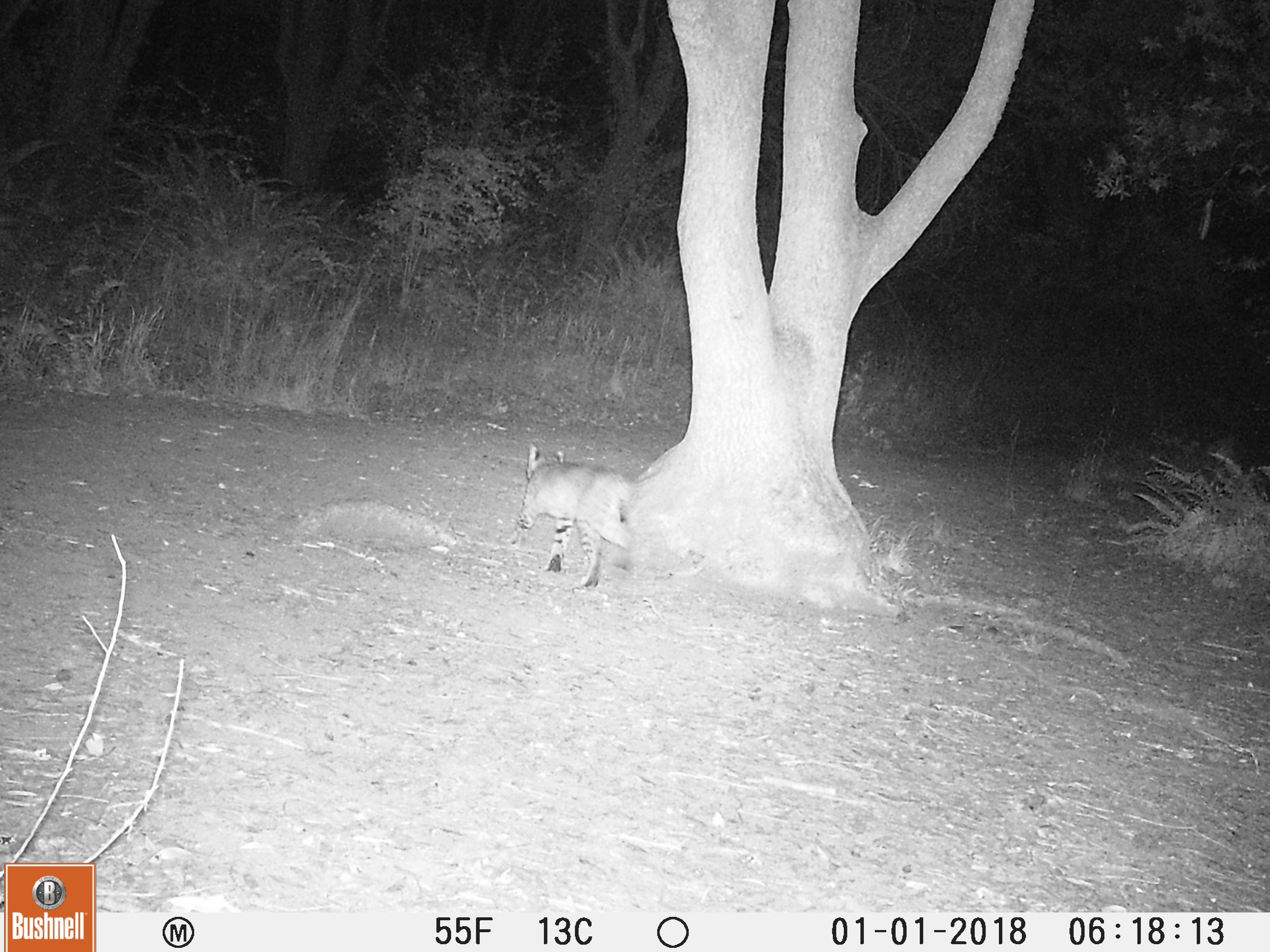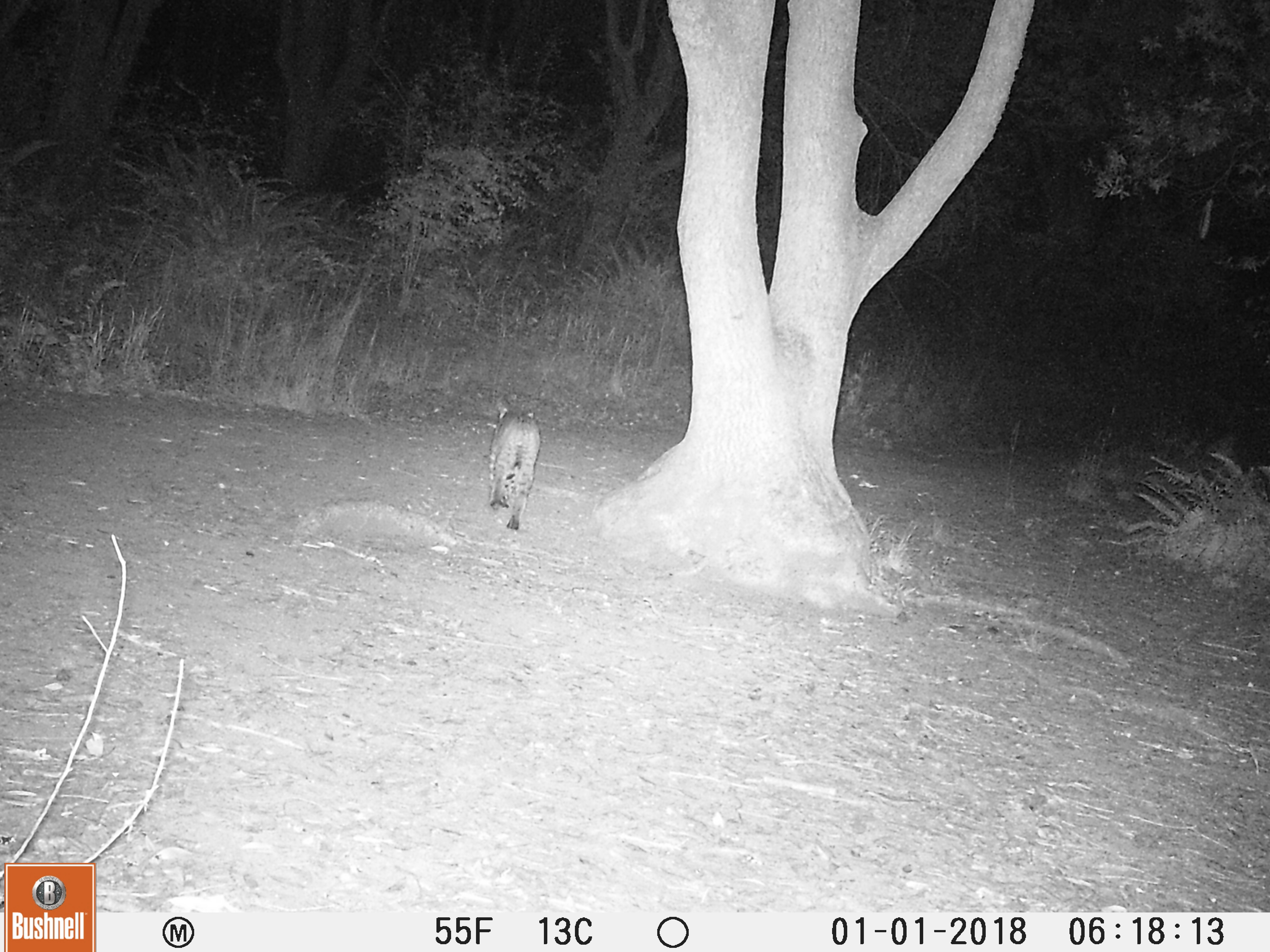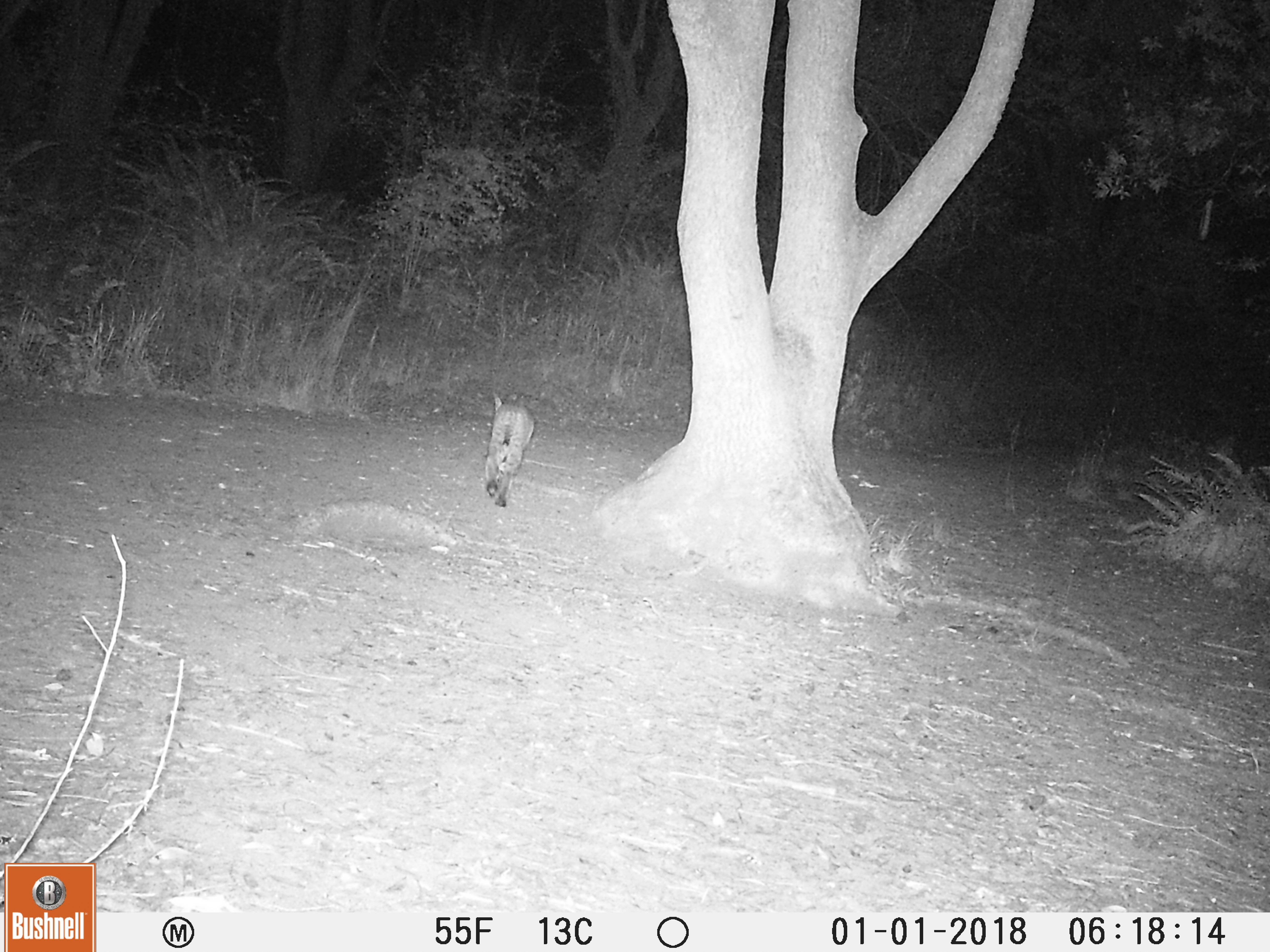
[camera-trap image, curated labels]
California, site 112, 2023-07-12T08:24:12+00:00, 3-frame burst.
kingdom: Animalia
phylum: Chordata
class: Mammalia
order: Carnivora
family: Felidae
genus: Lynx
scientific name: Lynx rufus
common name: bobcat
Bobcat (Lynx rufus).